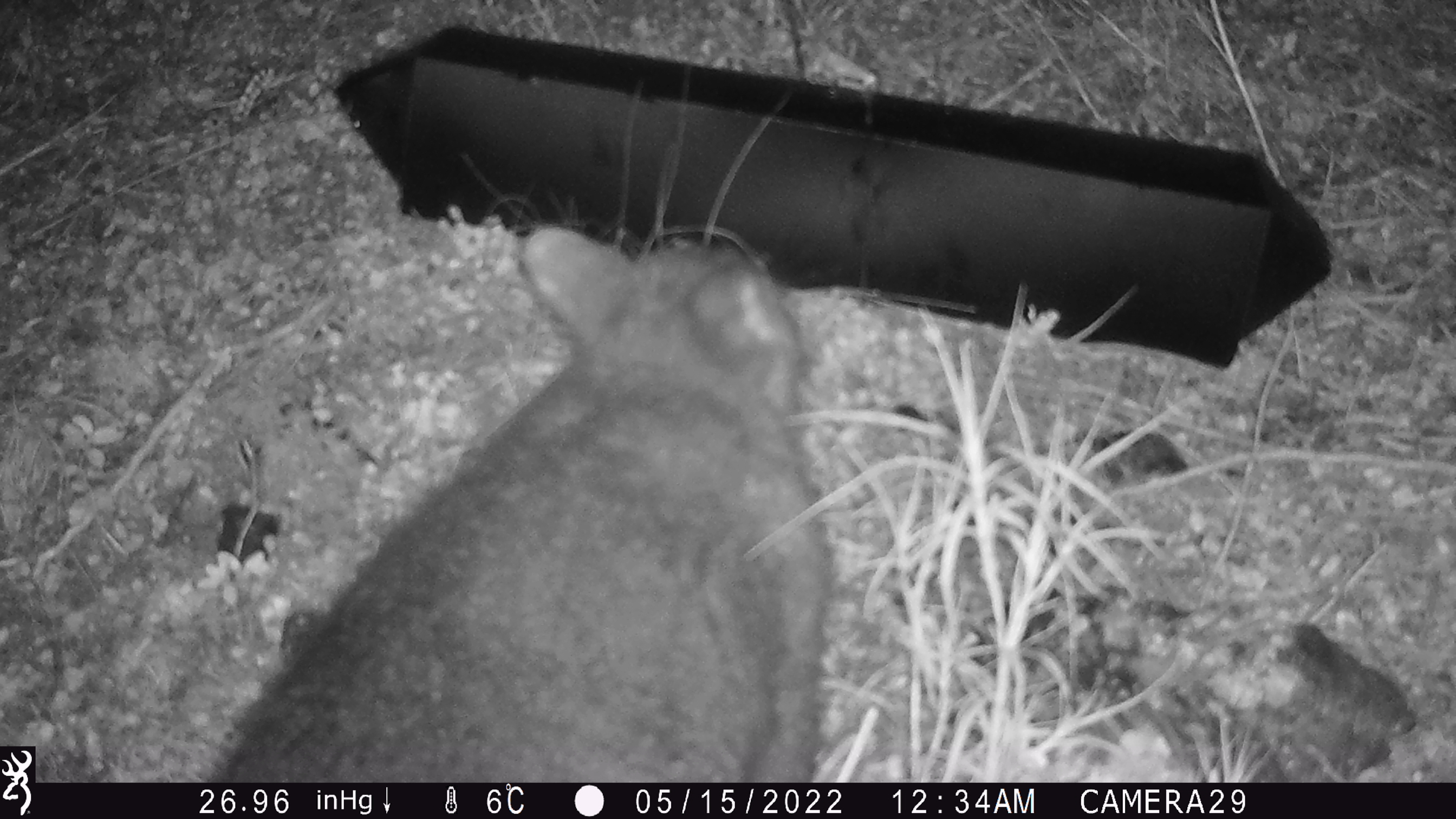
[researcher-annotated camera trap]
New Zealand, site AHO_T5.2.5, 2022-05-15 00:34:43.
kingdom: Animalia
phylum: Chordata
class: Mammalia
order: Diprotodontia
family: Phalangeridae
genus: Trichosurus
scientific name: Trichosurus vulpecula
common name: common brushtail possum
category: possum